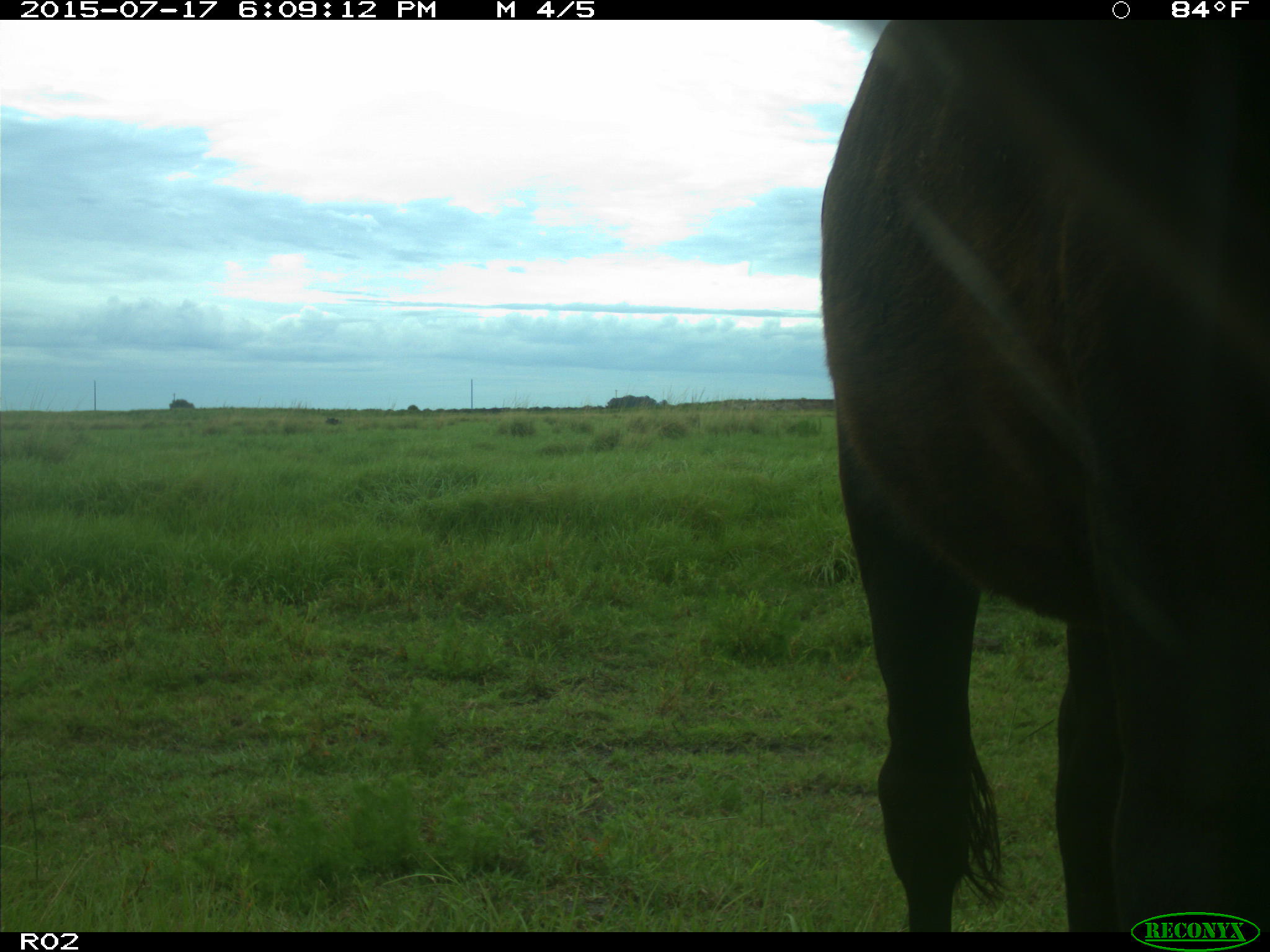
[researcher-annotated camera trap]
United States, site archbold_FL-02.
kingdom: Animalia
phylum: Chordata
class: Mammalia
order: Artiodactyla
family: Bovidae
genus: Bos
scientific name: Bos taurus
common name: domestic cow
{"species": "Bos taurus (domestic cow)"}